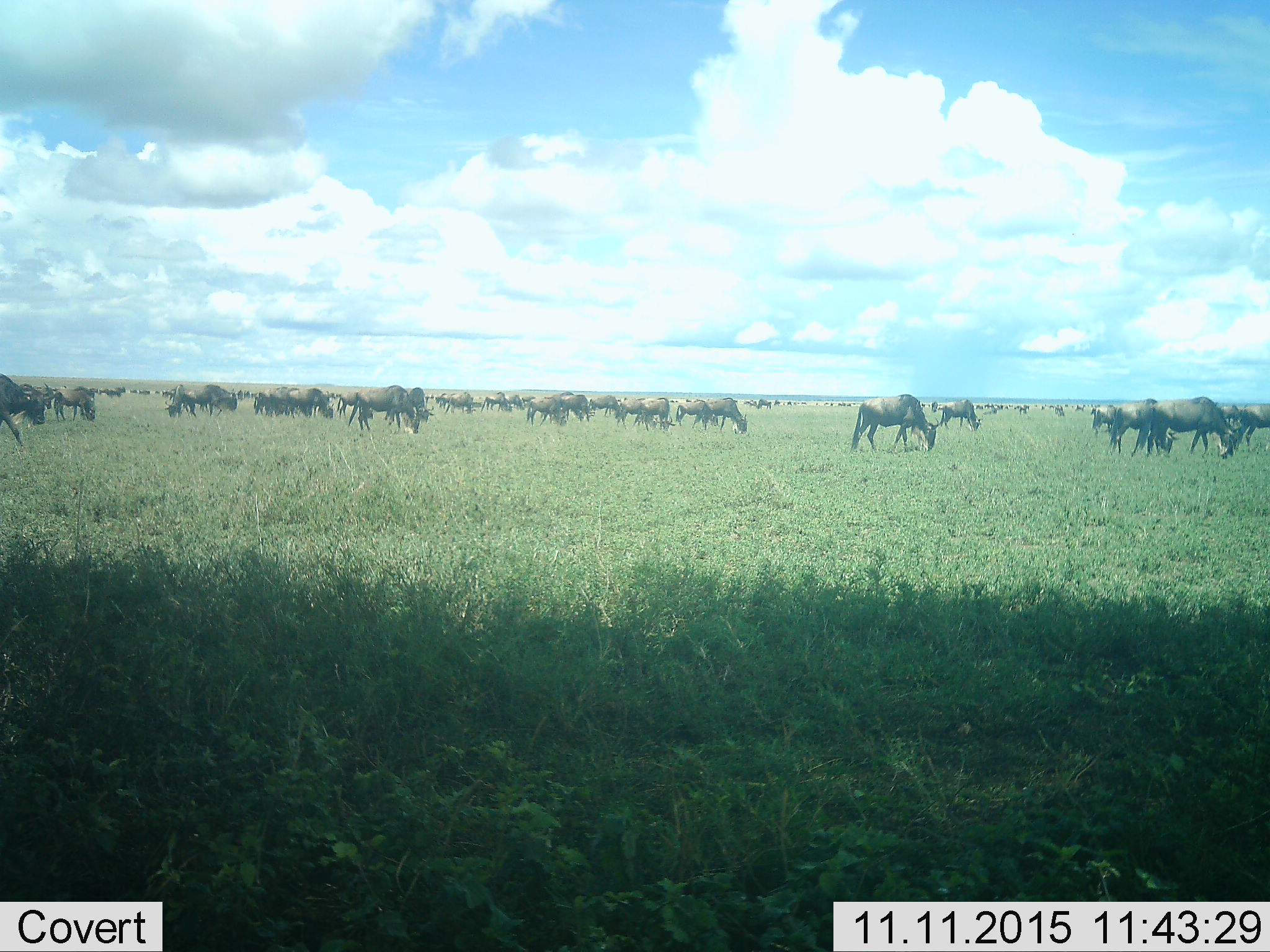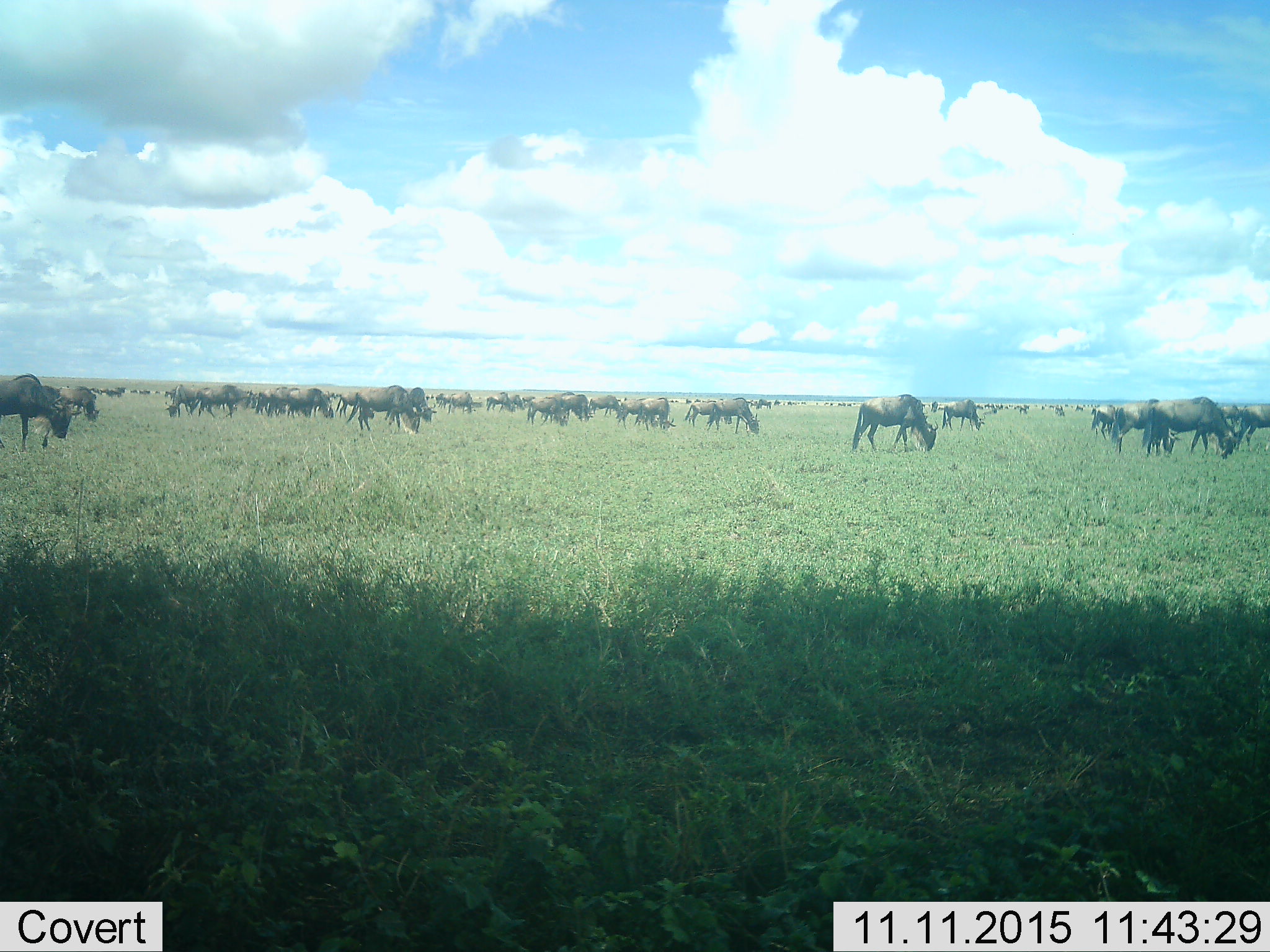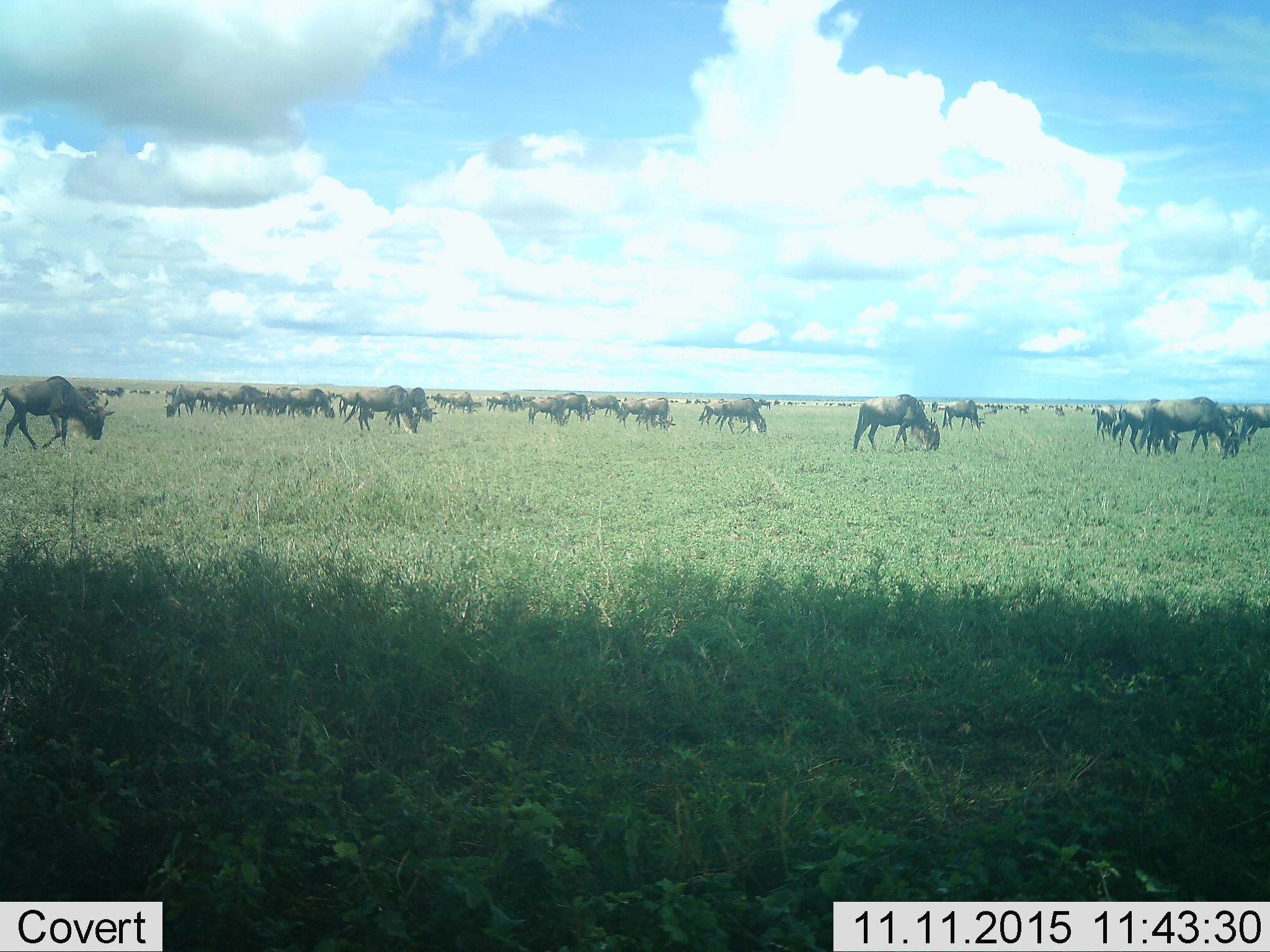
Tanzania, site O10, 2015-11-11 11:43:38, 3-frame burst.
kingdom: Animalia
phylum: Chordata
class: Mammalia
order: Artiodactyla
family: Bovidae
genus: Connochaetes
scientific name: Connochaetes taurinus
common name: blue wildebeest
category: wildebeest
Wildebeest (blue wildebeest) (Connochaetes taurinus), count 51+. Behavior (volunteer vote fractions): standing 38%, resting 0%, moving 62%, interacting 0%. Young present (vote fraction): 0%. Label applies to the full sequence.